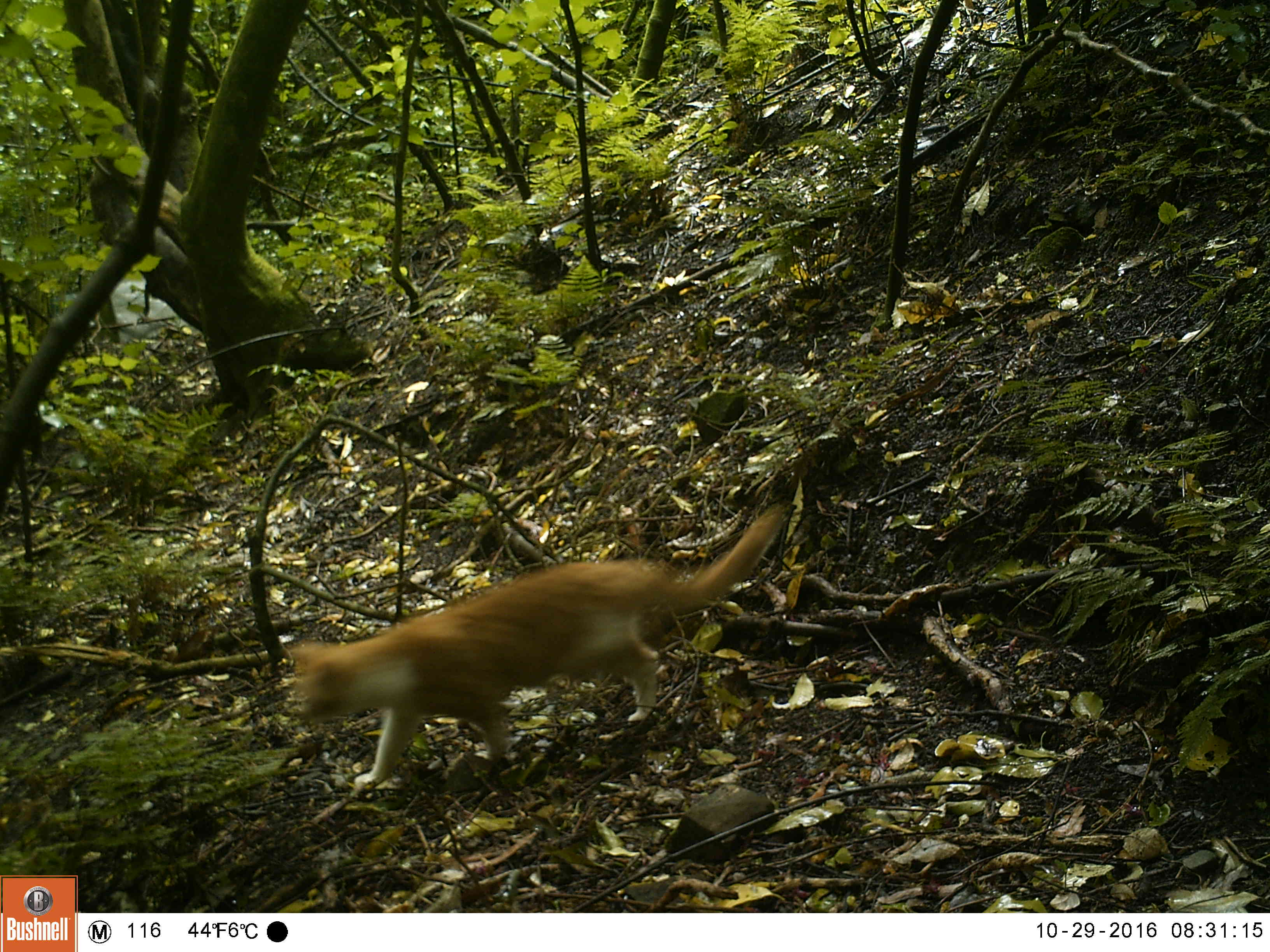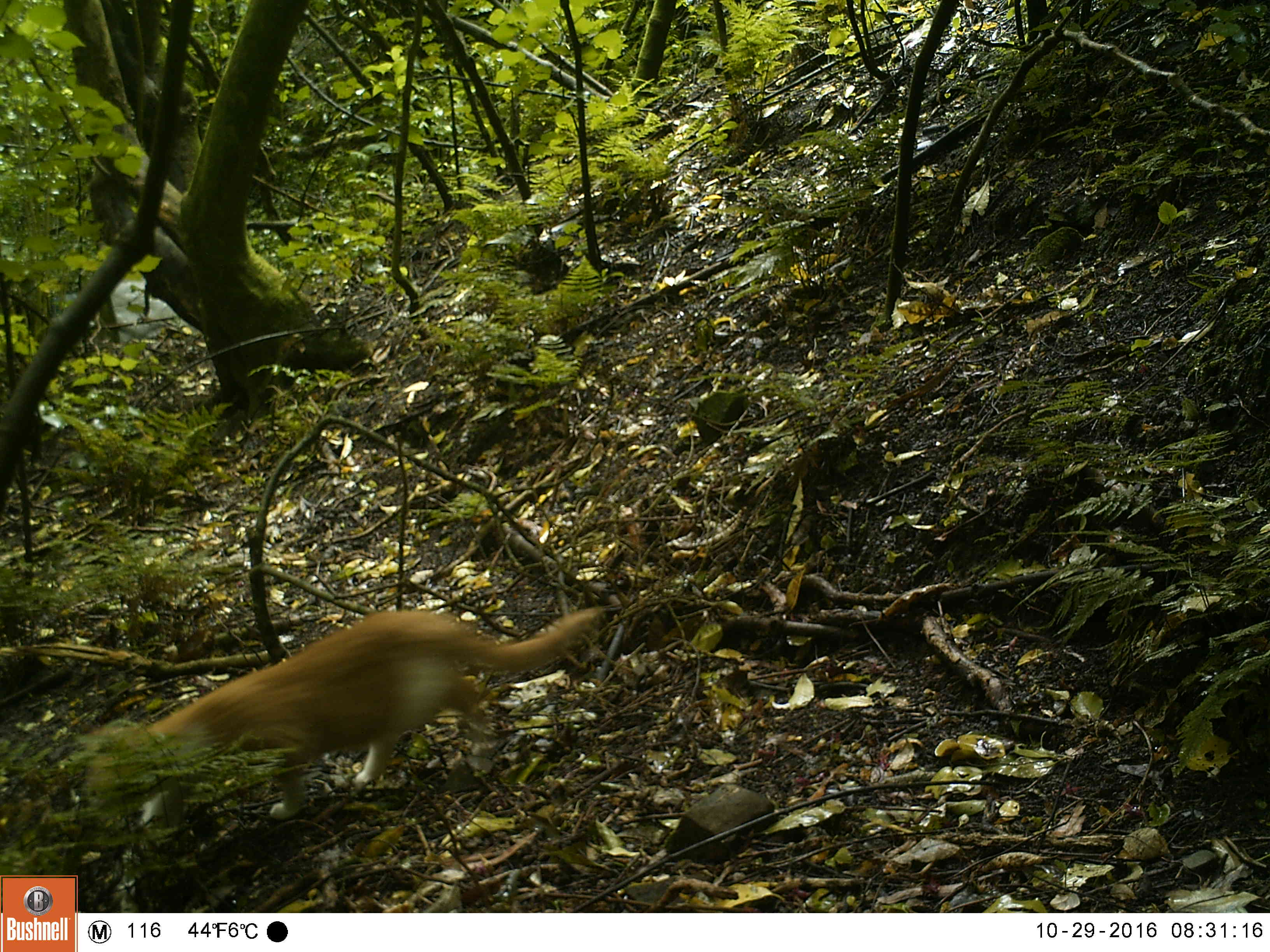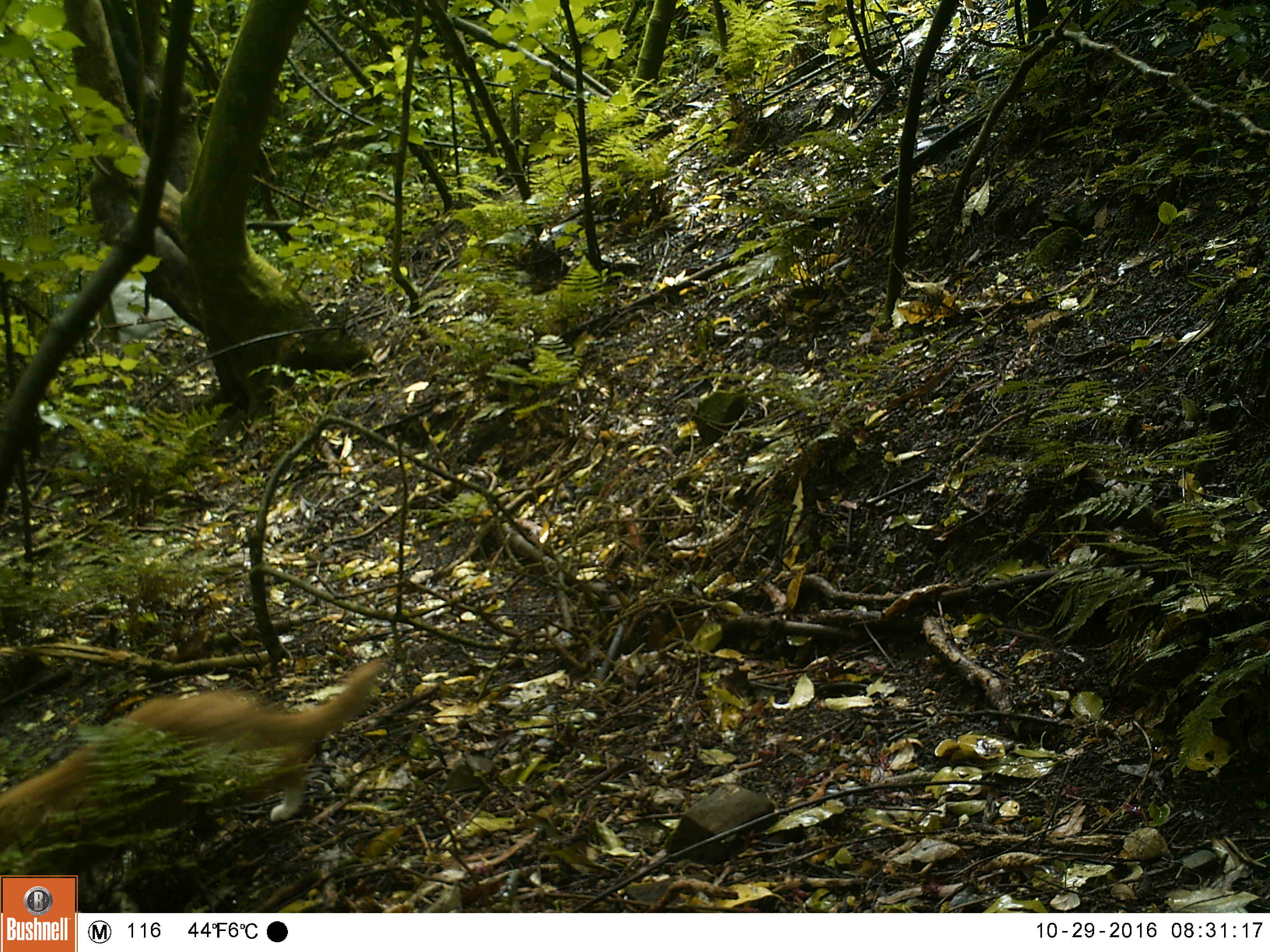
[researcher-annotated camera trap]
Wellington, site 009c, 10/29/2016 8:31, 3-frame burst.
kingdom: Animalia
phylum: Chordata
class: Mammalia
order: Carnivora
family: Felidae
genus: Felis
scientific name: Felis catus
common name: cat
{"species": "cat (Felis catus)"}